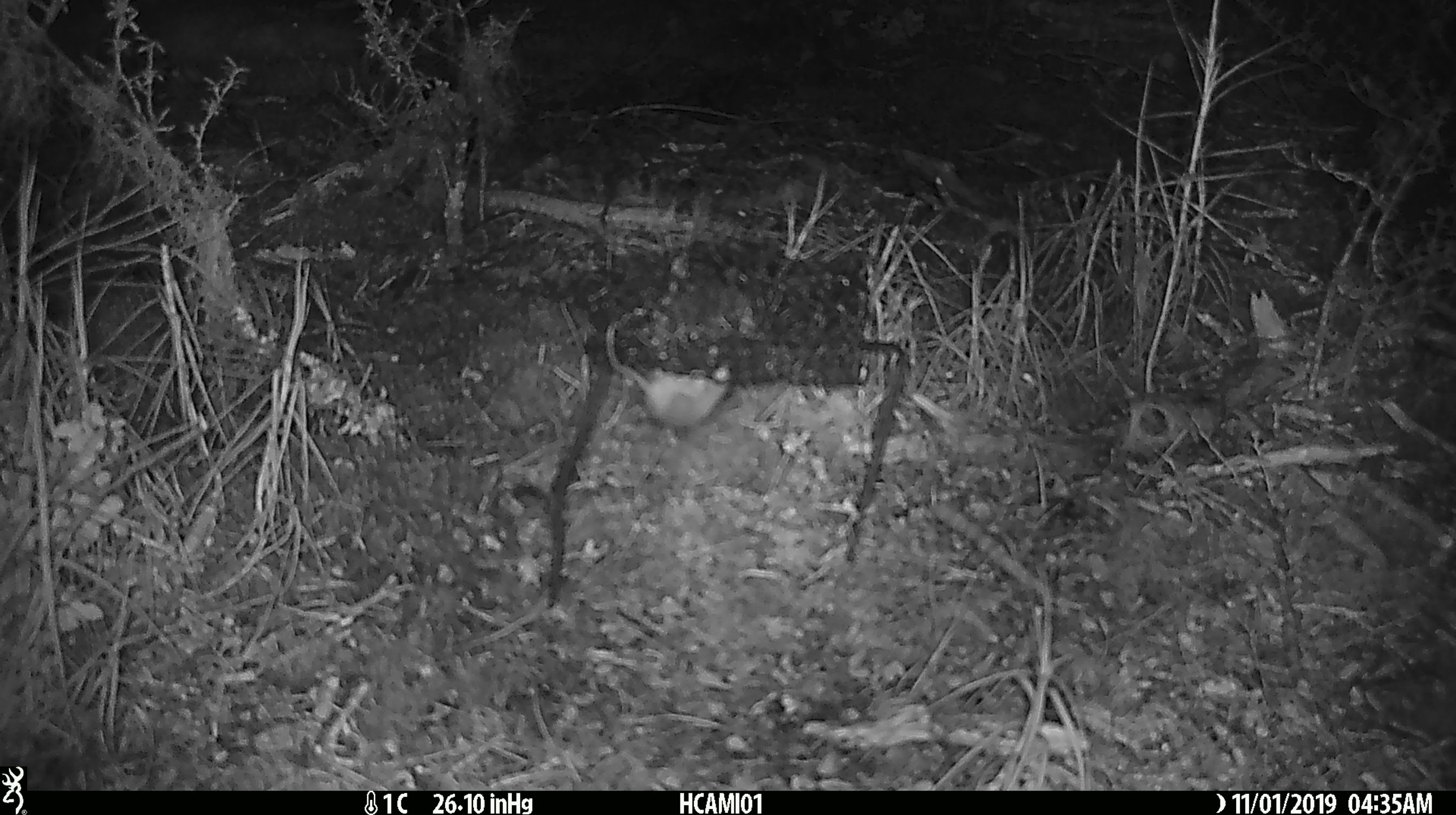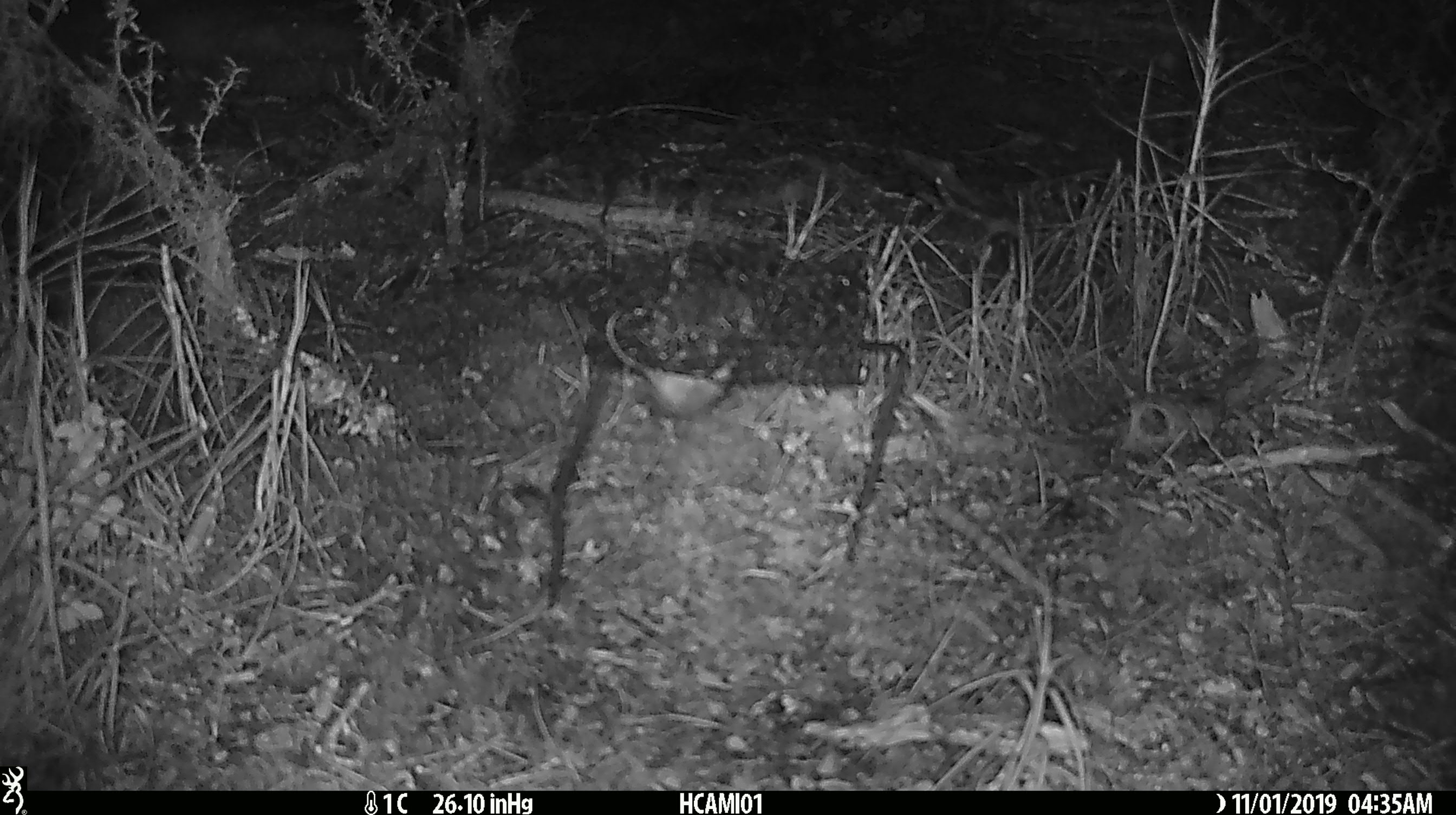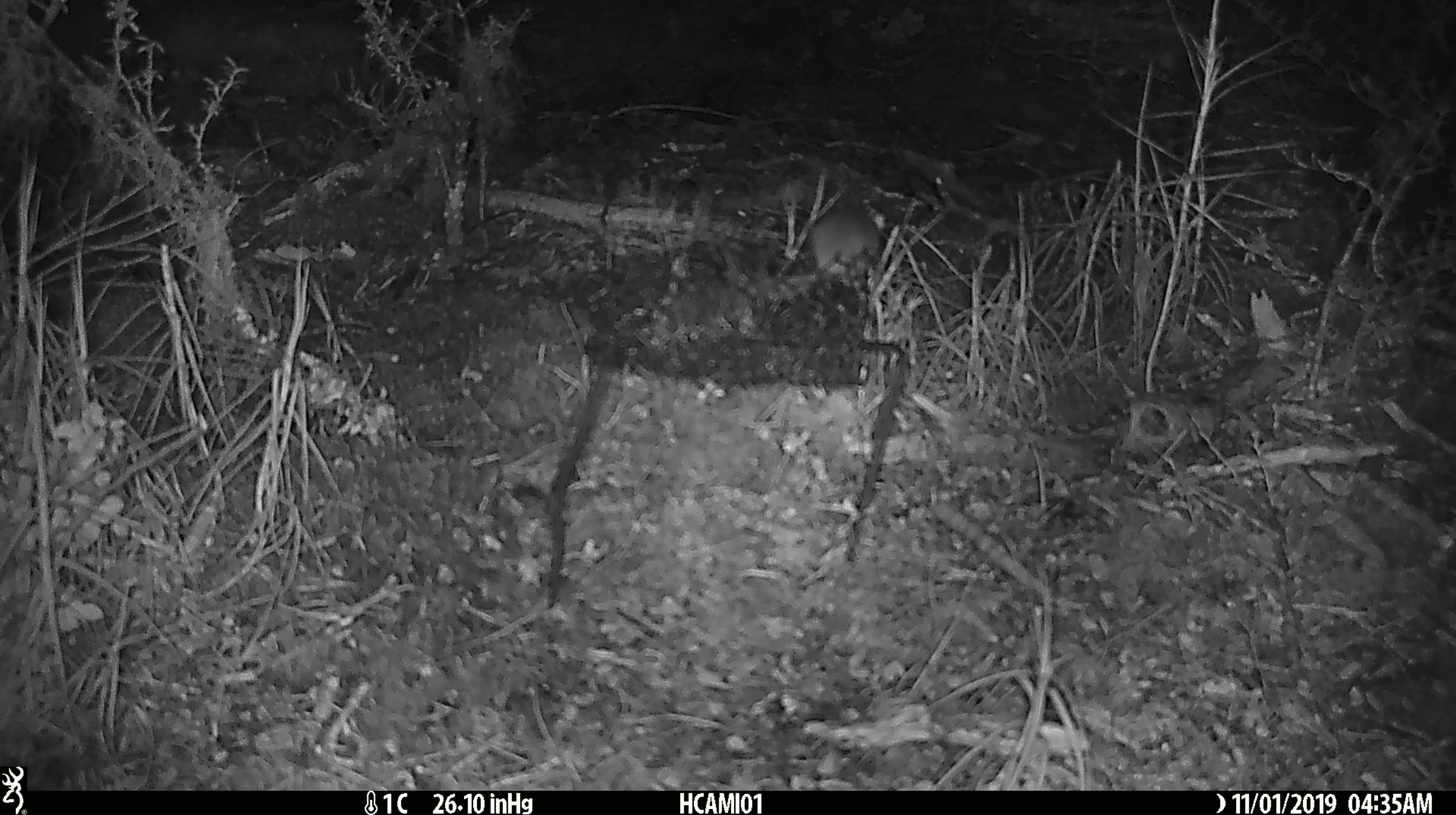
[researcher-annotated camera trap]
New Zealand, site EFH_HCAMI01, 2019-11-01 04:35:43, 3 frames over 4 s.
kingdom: Animalia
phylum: Chordata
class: Mammalia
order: Rodentia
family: Muridae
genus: Mus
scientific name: Mus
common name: mouse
Mouse (Mus).